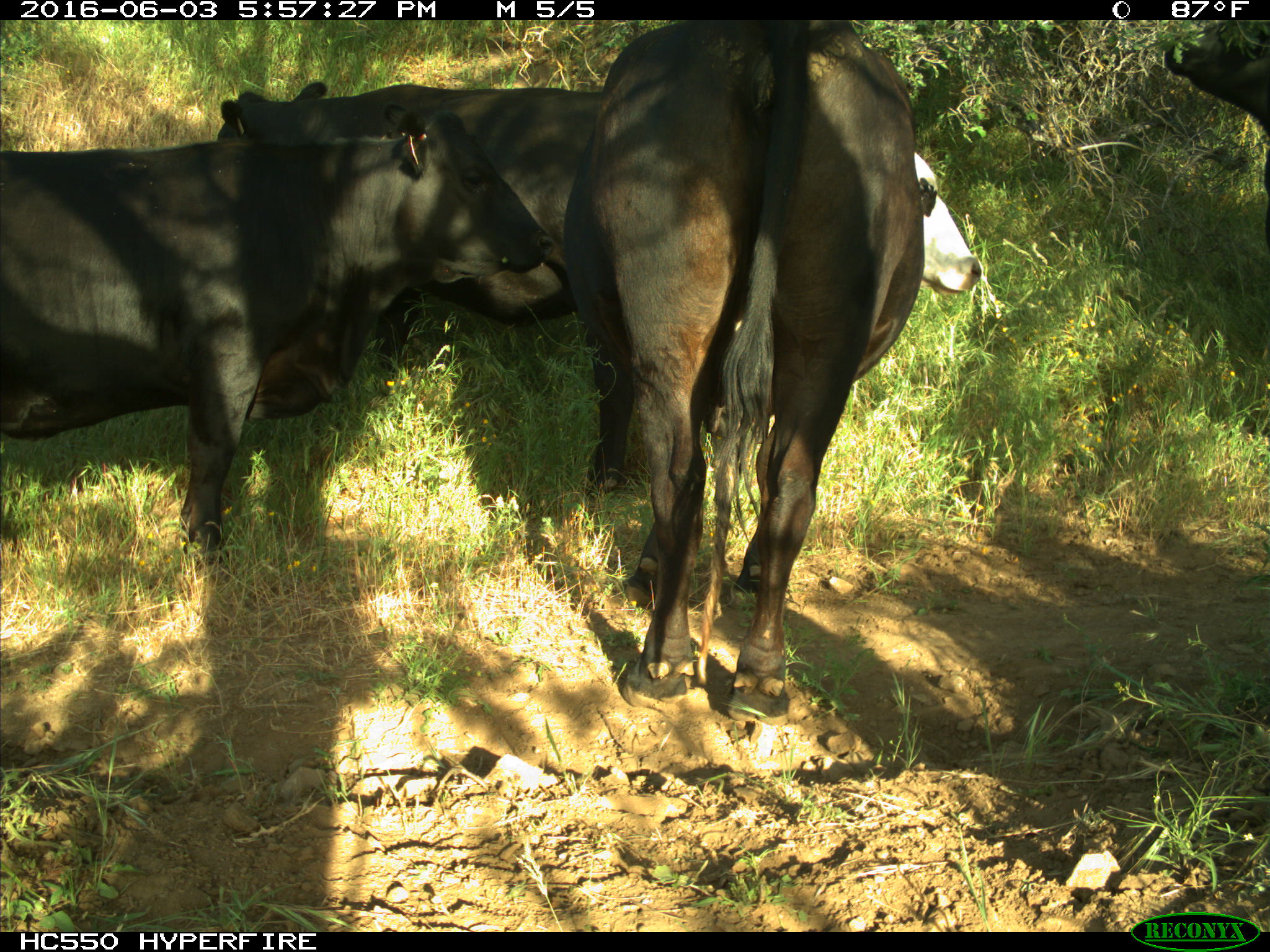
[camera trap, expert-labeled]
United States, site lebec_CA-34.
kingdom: Animalia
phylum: Chordata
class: Mammalia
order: Artiodactyla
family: Bovidae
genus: Bos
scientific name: Bos taurus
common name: domestic cow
Bos taurus (domestic cow).